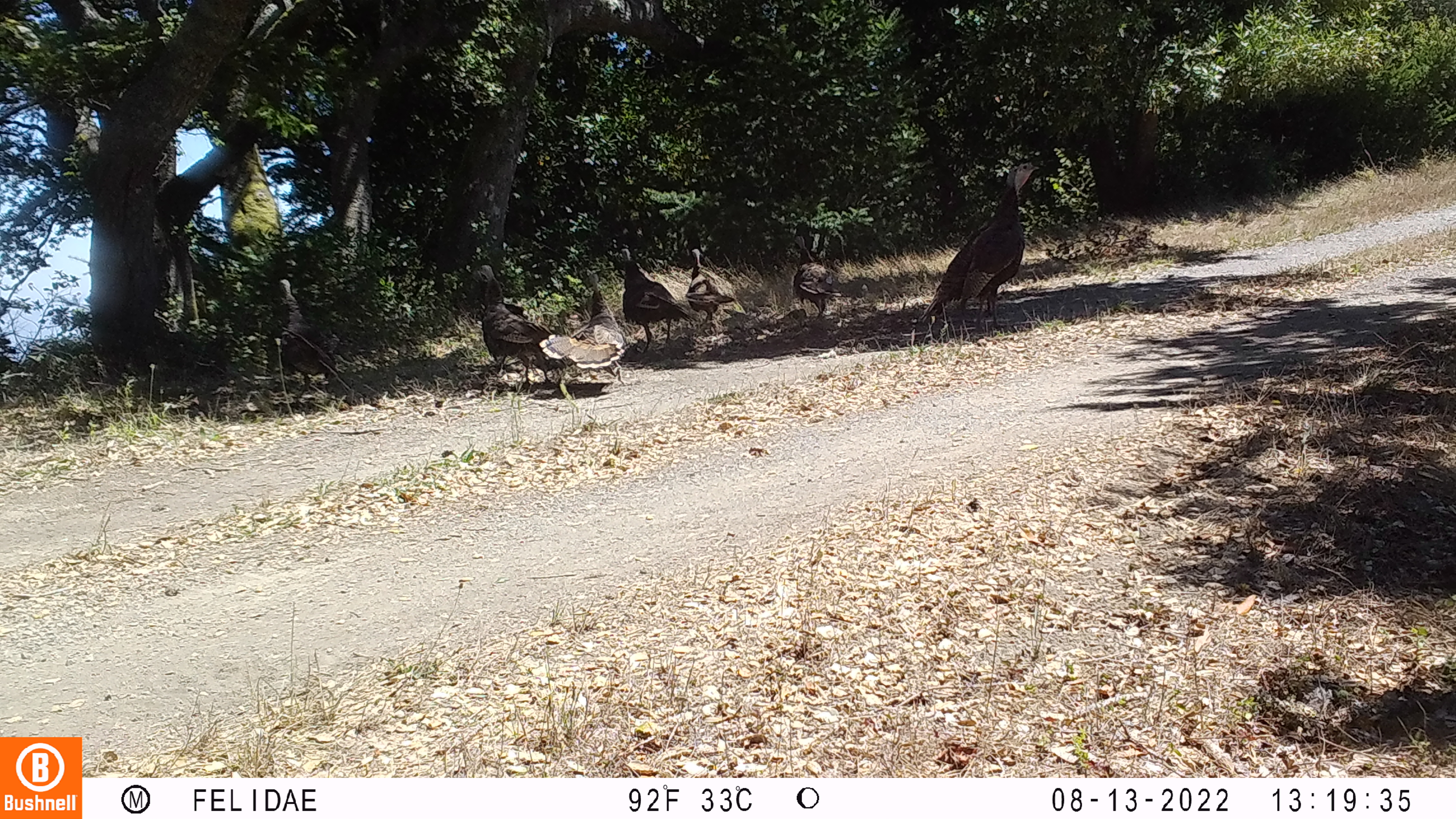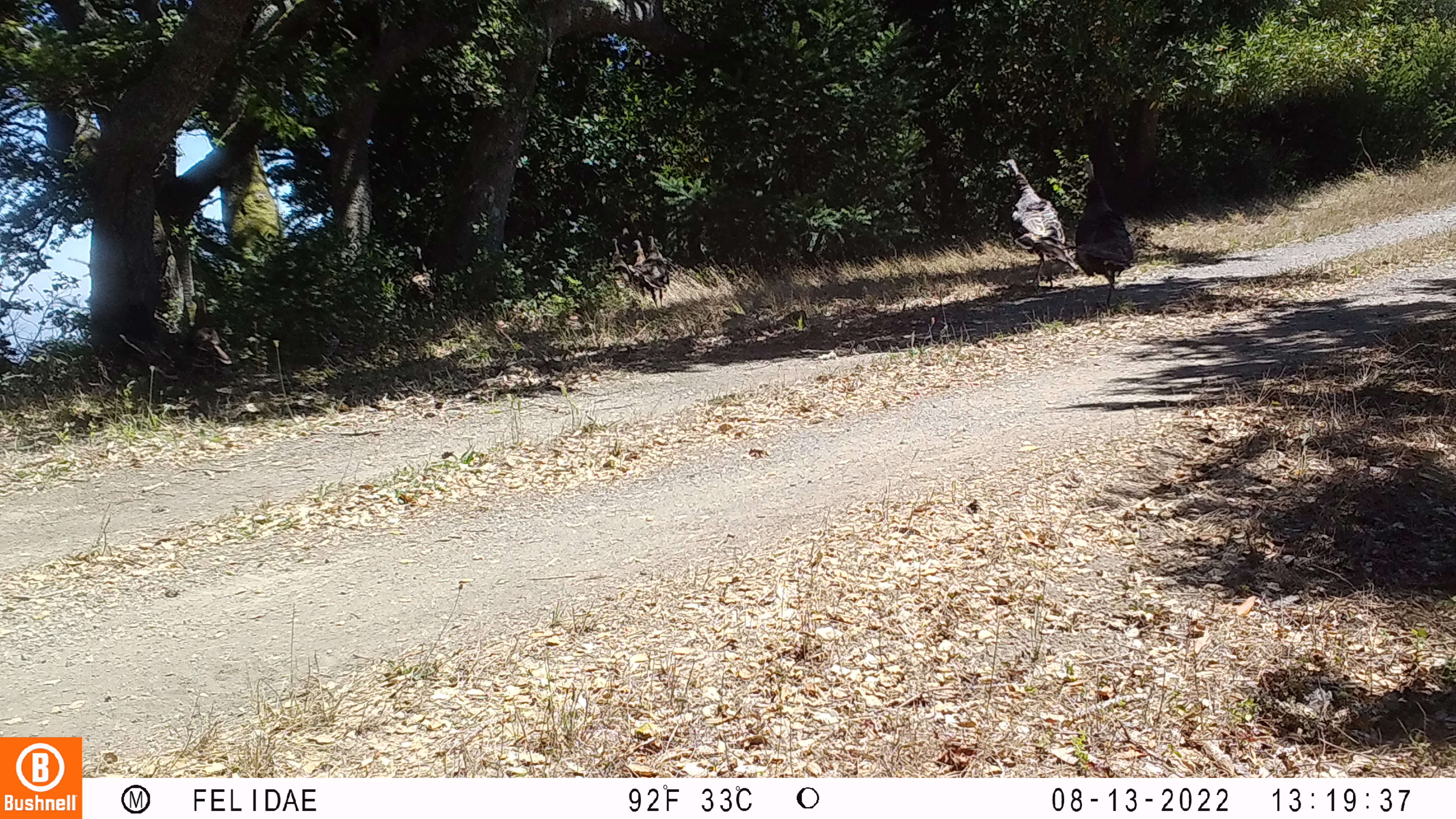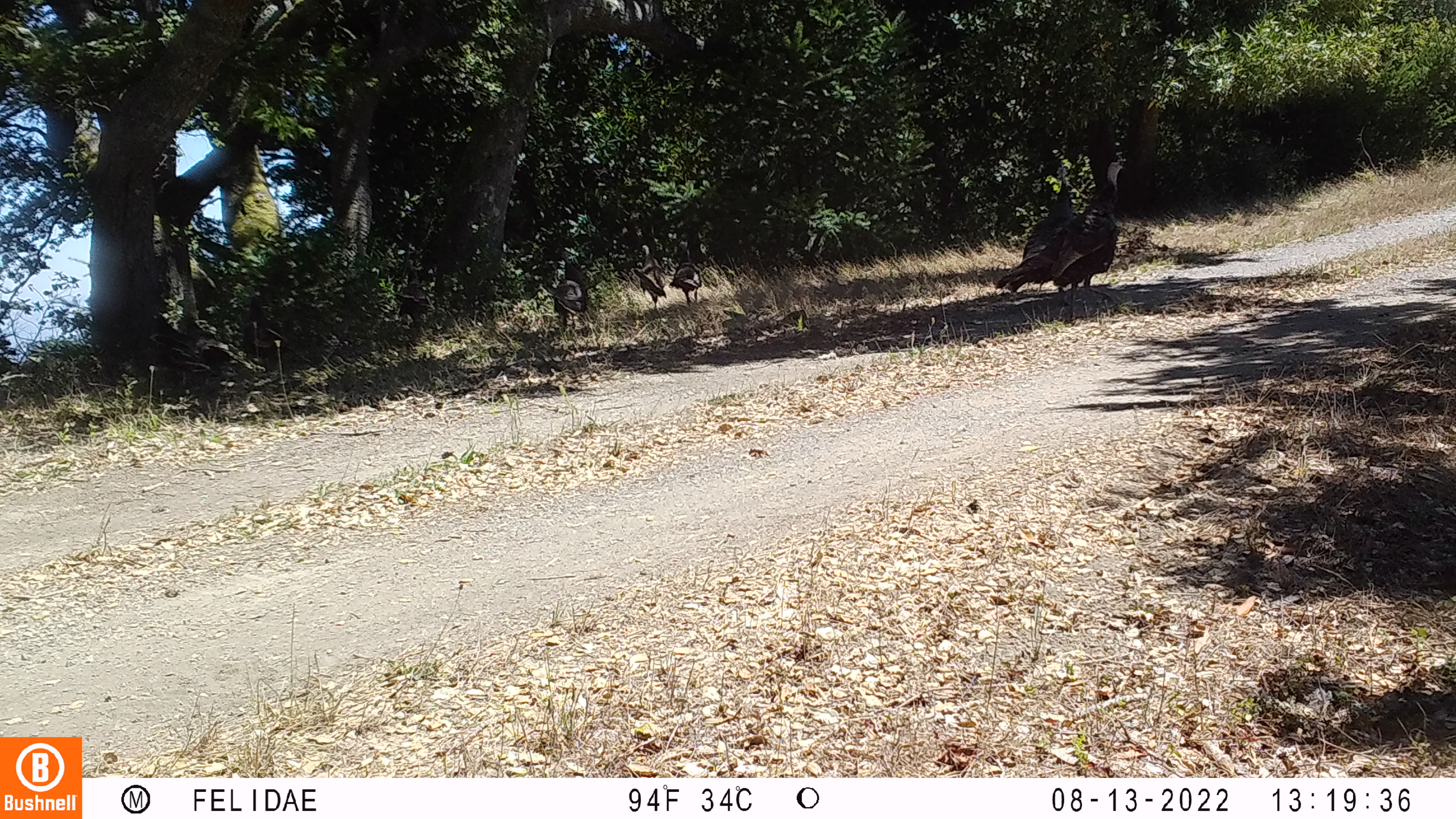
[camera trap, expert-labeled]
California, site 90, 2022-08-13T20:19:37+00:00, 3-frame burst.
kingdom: Animalia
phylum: Chordata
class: Aves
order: Galliformes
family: Phasianidae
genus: Meleagris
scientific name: Meleagris gallopavo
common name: turkey